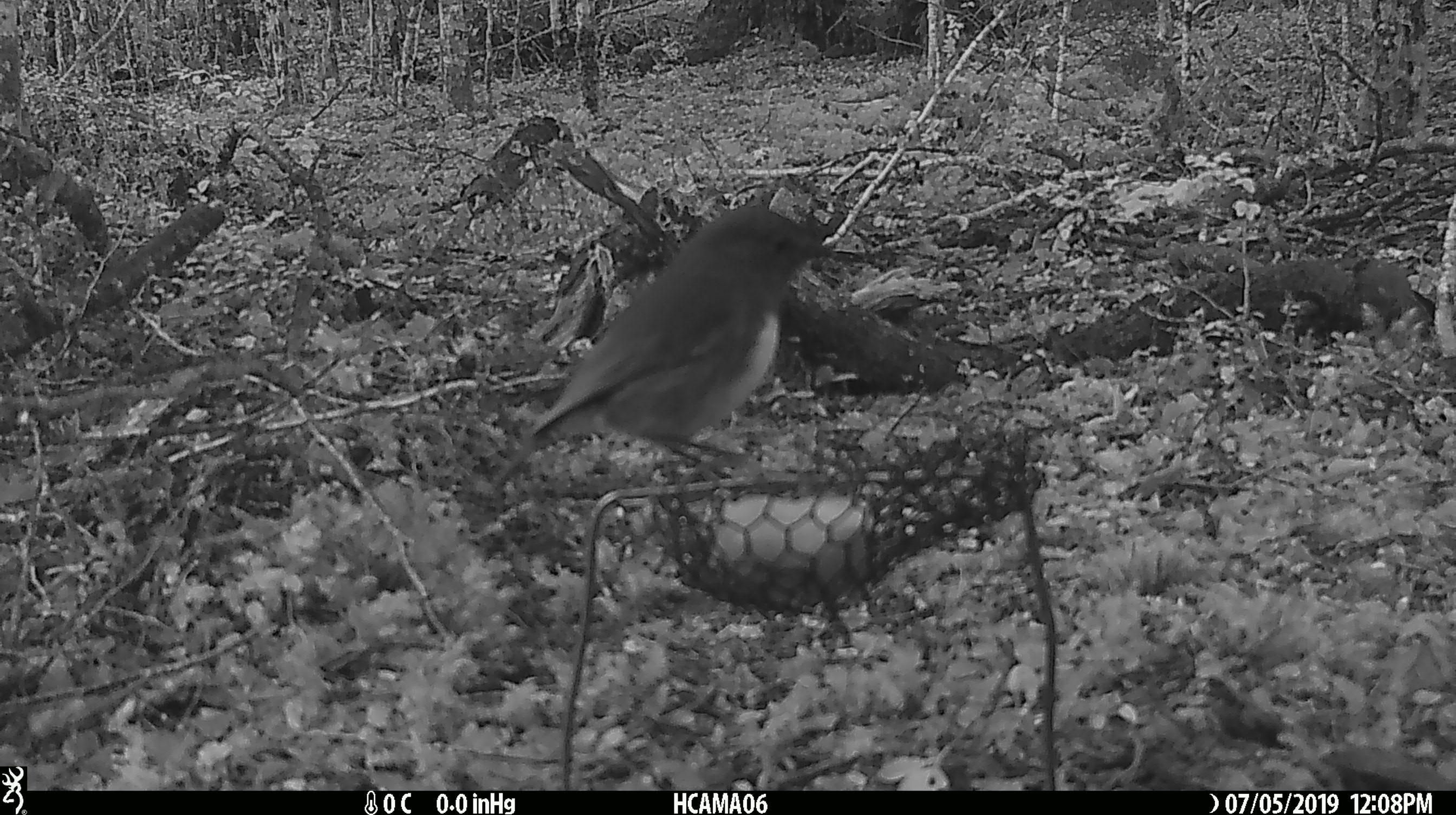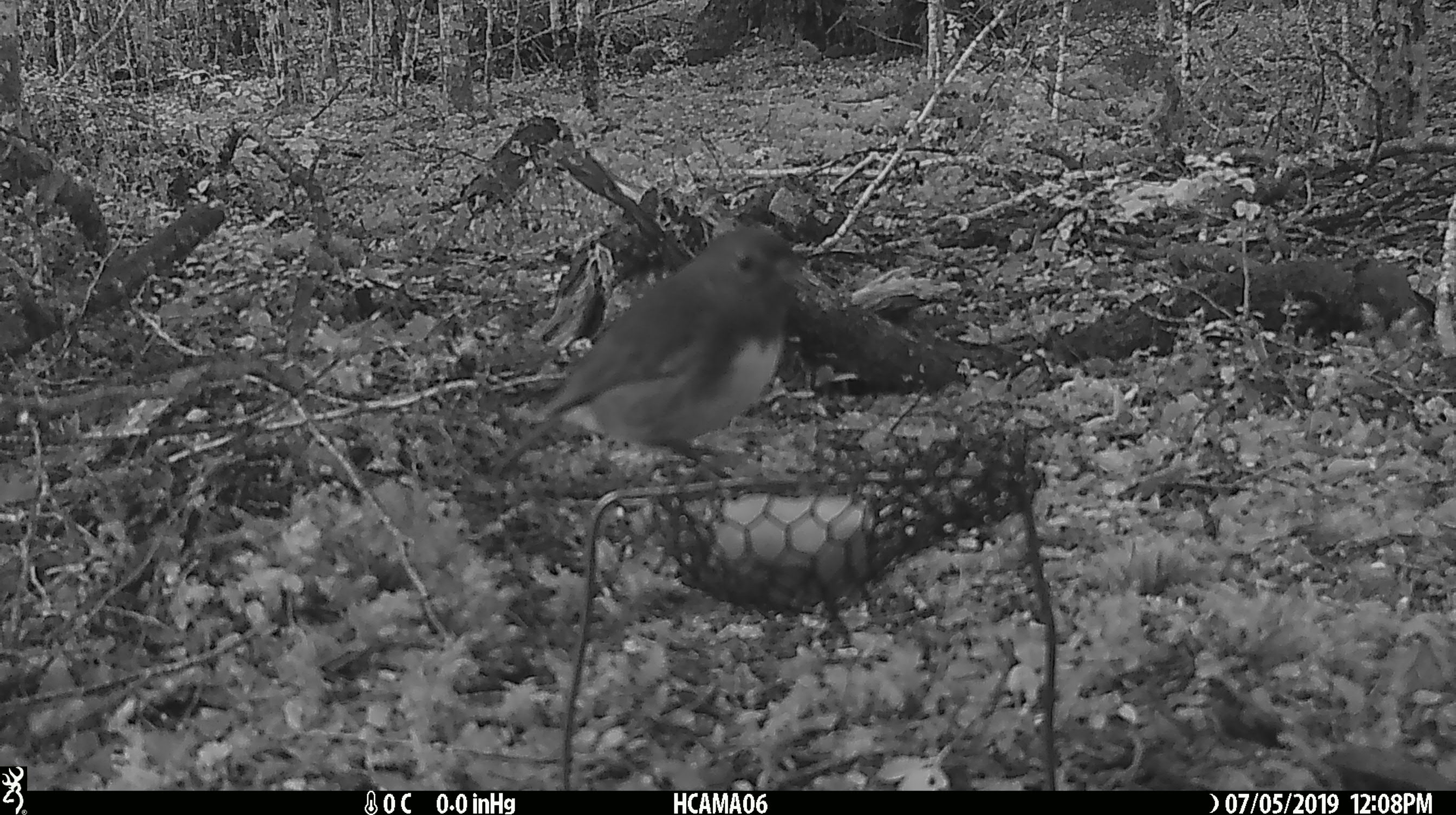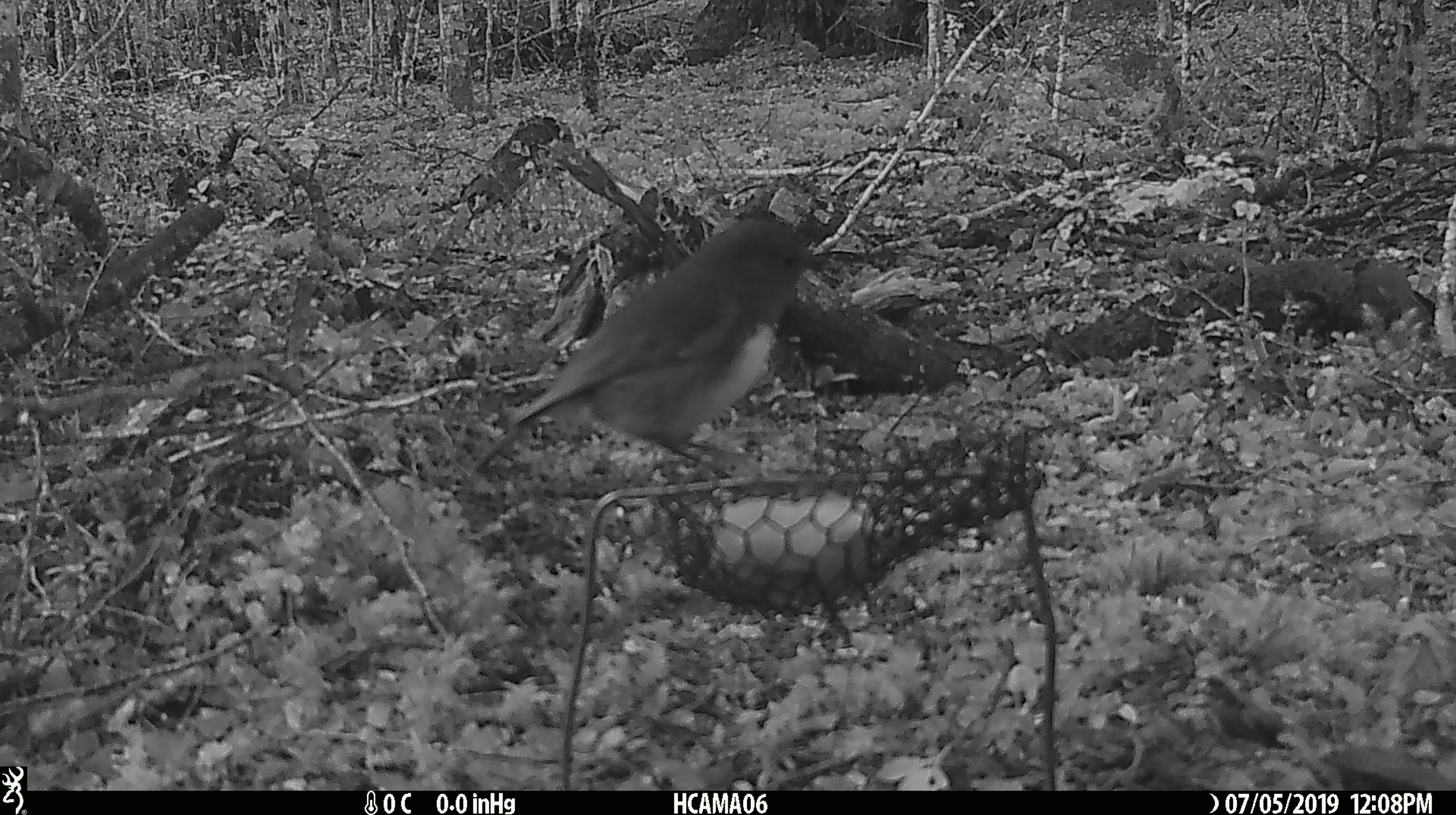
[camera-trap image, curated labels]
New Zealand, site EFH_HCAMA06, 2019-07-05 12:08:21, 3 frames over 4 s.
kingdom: Animalia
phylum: Chordata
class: Aves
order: Passeriformes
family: Petroicidae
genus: Petroica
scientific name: Petroica australis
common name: new zealand robin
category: robin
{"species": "robin (new zealand robin) (Petroica australis)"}